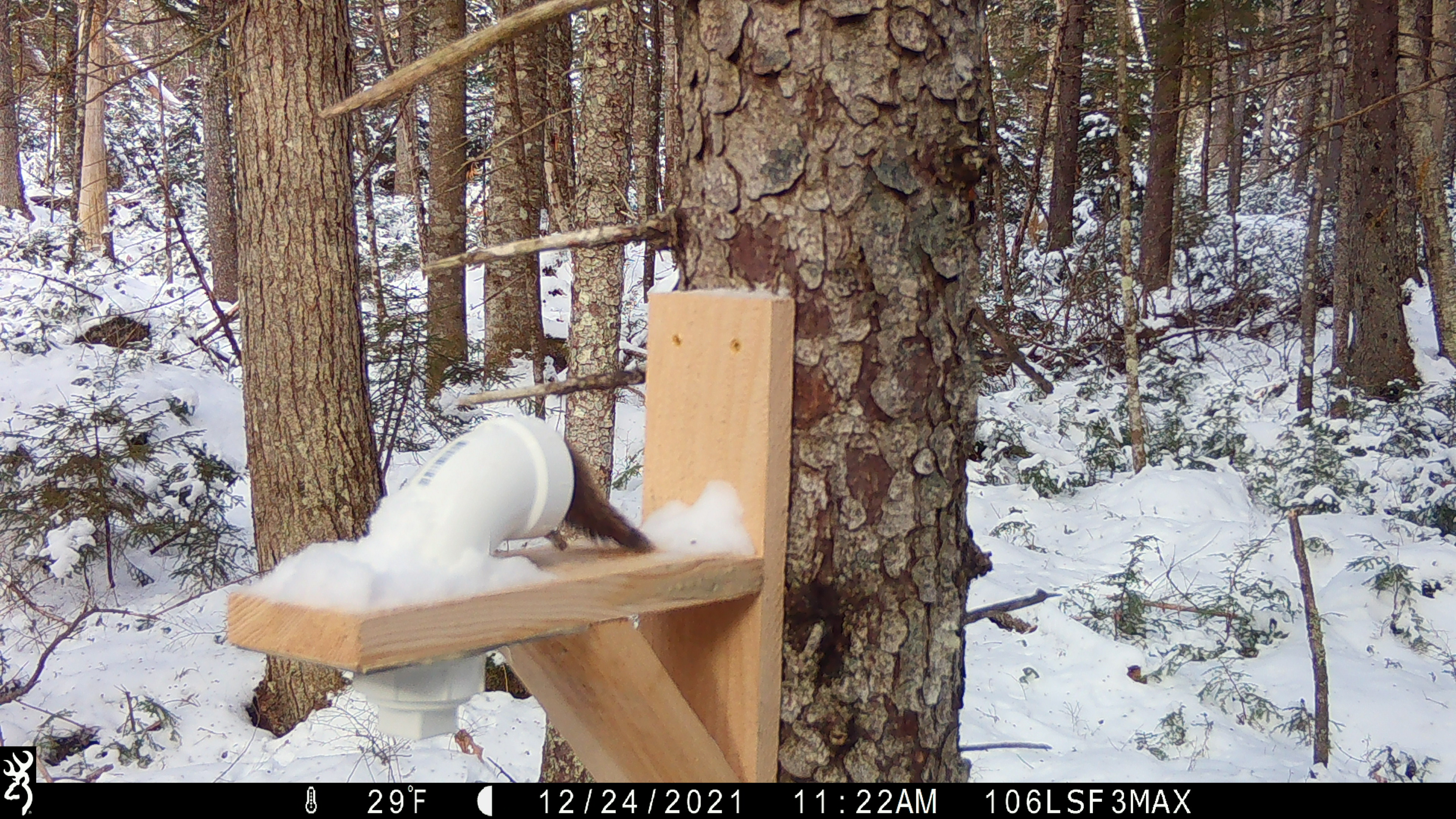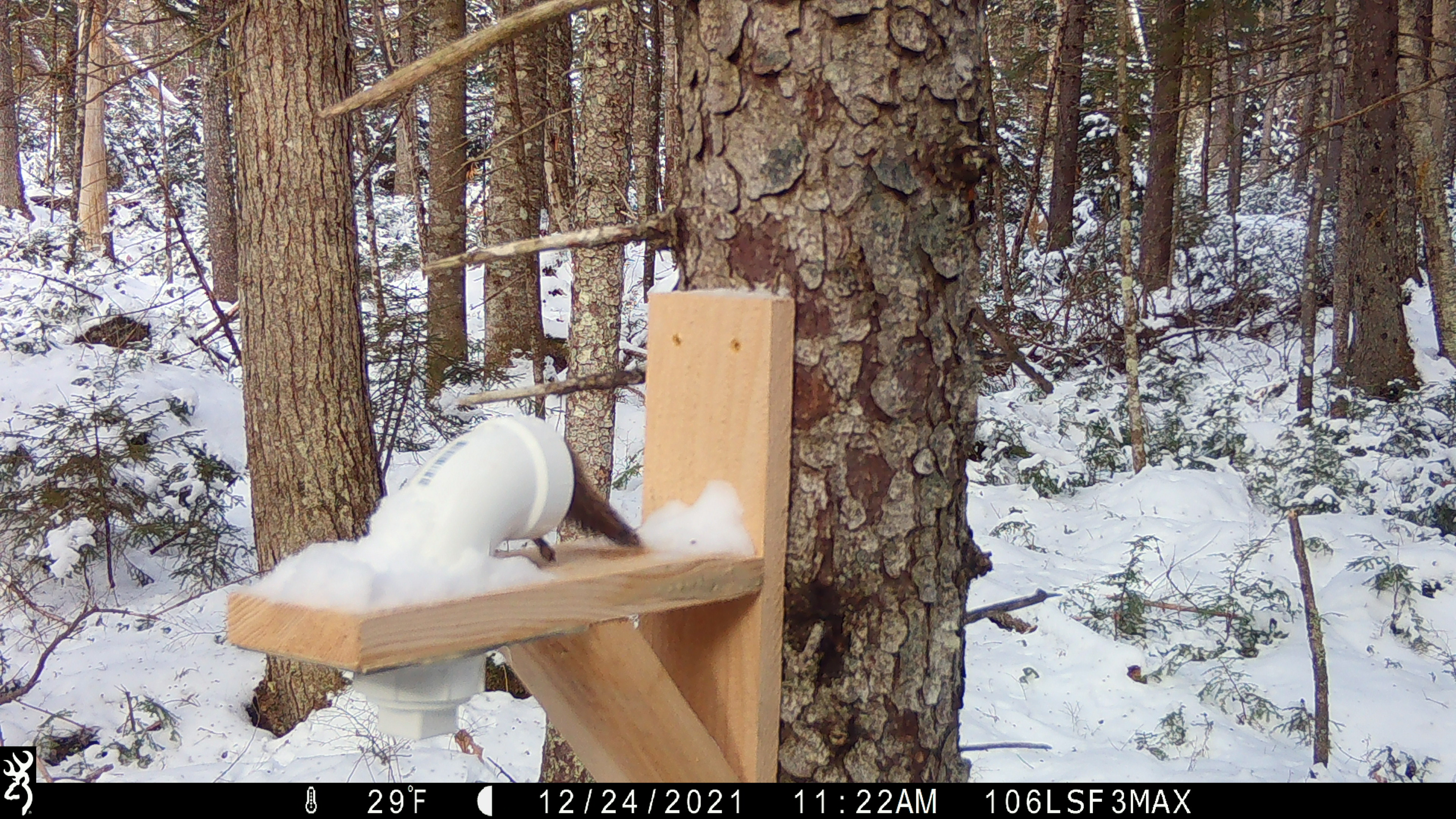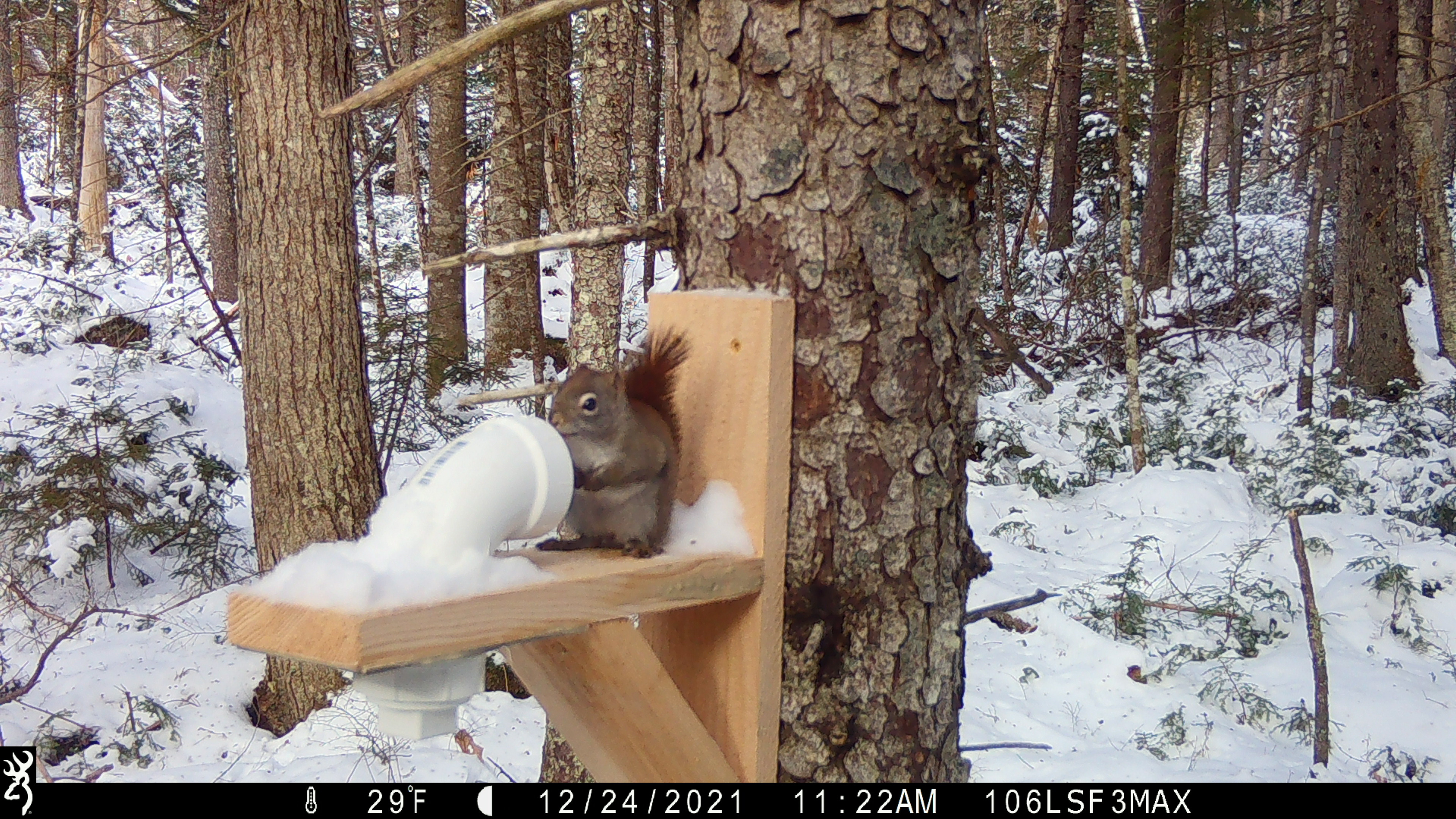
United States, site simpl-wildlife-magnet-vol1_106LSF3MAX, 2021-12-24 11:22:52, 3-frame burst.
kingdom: Animalia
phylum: Chordata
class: Mammalia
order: Rodentia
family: Sciuridae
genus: Tamiasciurus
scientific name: Tamiasciurus hudsonicus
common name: red squirrel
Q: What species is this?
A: Red squirrel (Tamiasciurus hudsonicus).